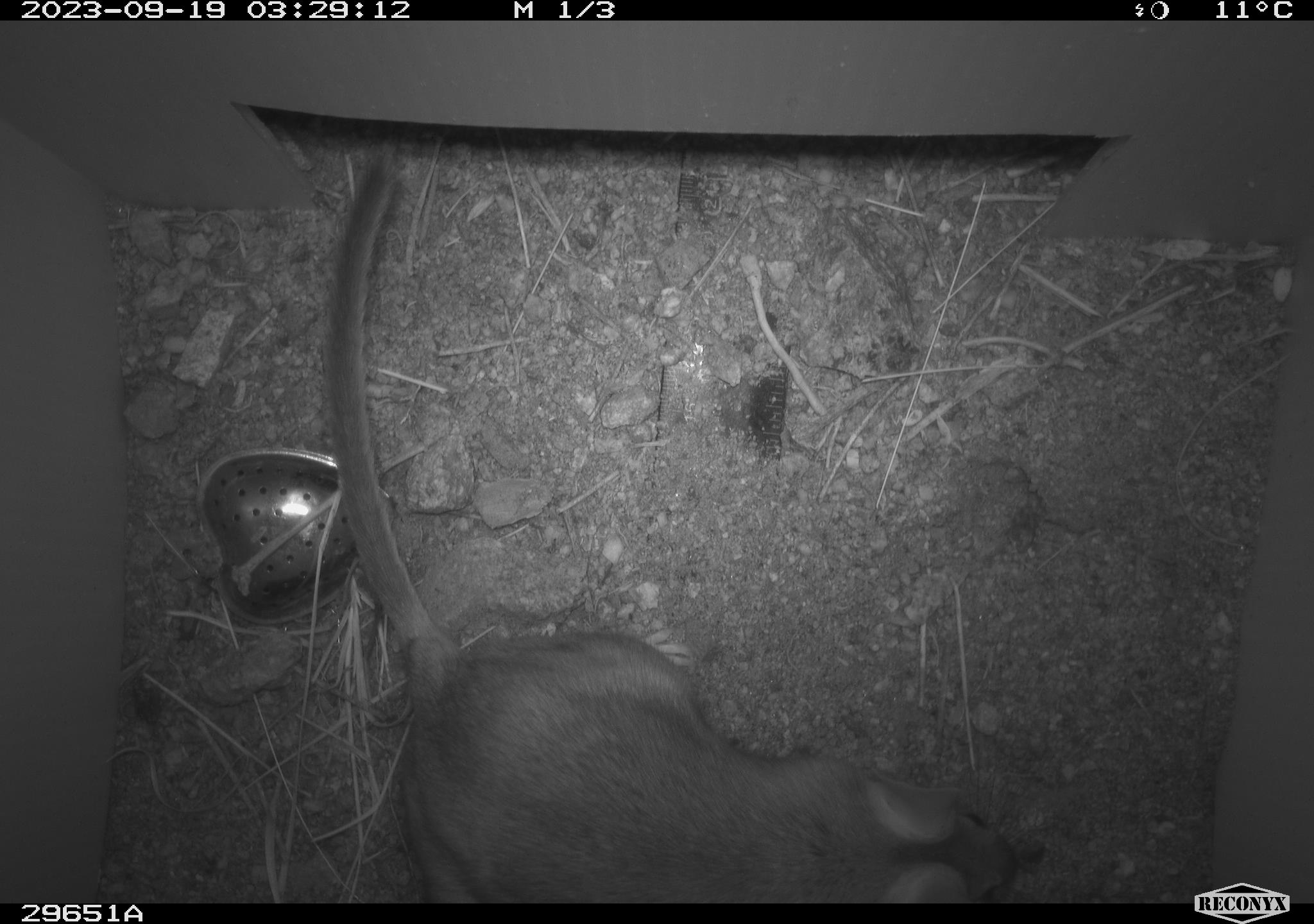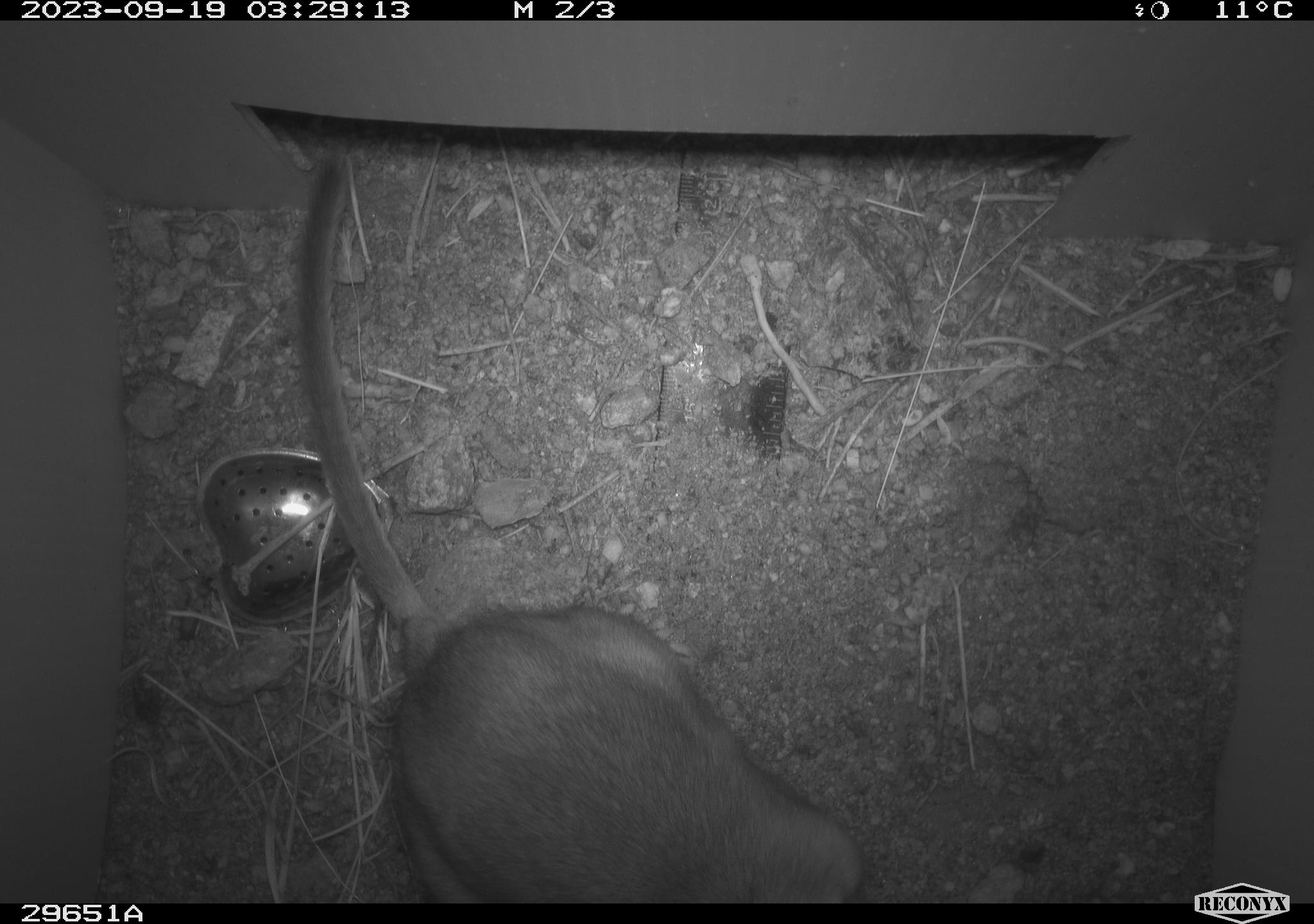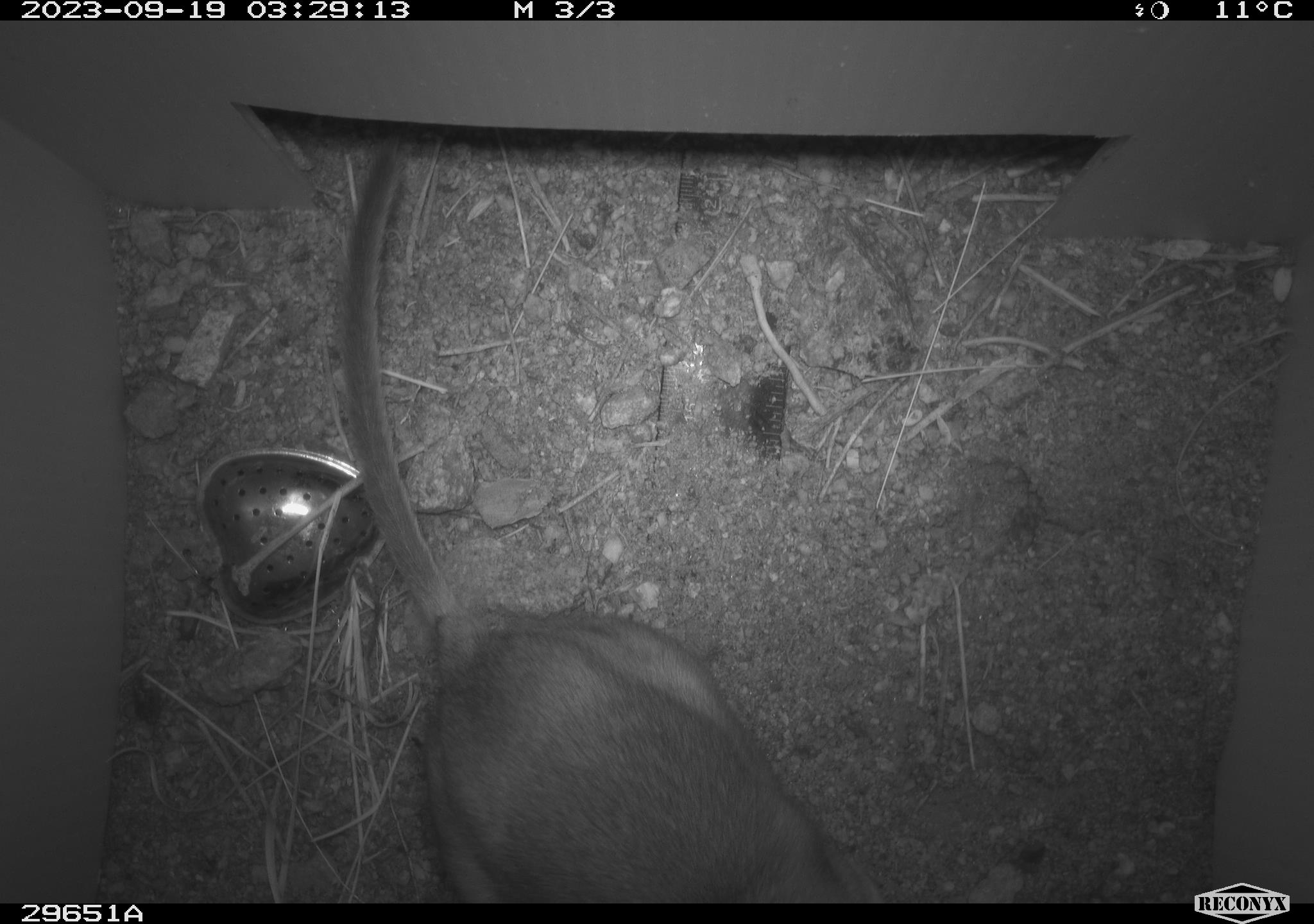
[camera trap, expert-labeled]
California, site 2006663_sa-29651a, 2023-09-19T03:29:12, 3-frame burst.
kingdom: Animalia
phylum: Chordata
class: Mammalia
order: Rodentia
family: Cricetidae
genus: Neotoma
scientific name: Neotoma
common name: pack rat or woodrat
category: neotoma species